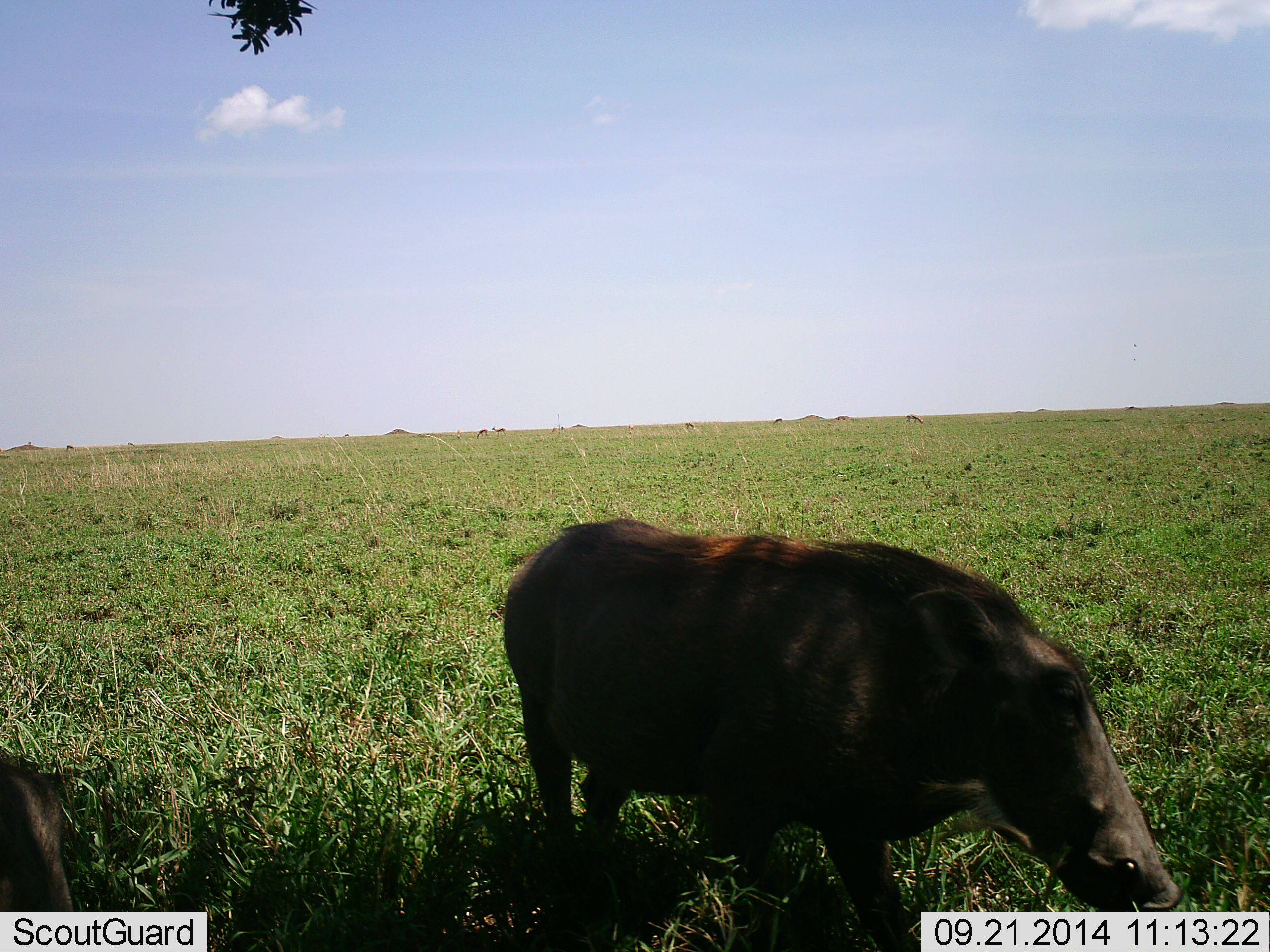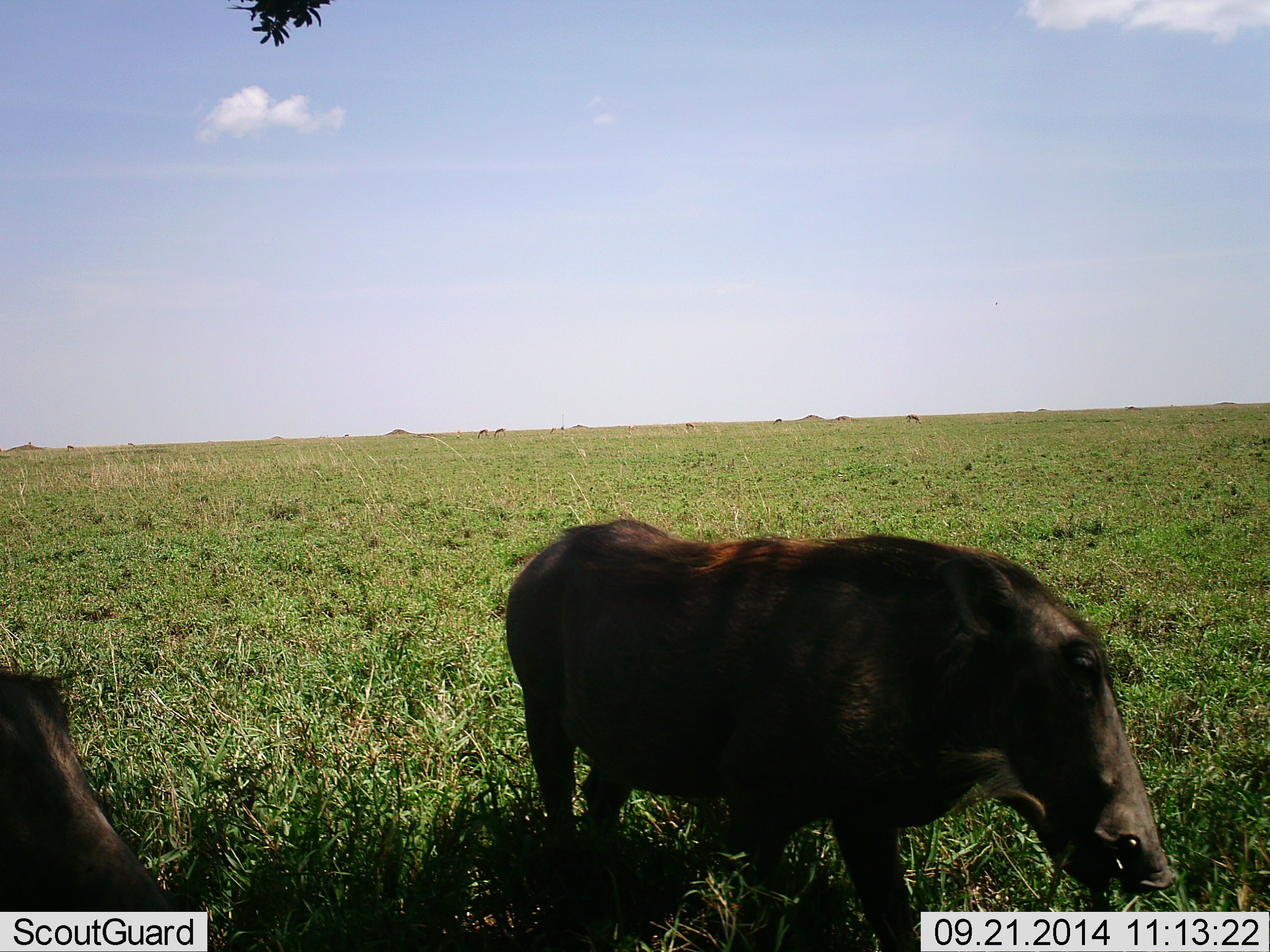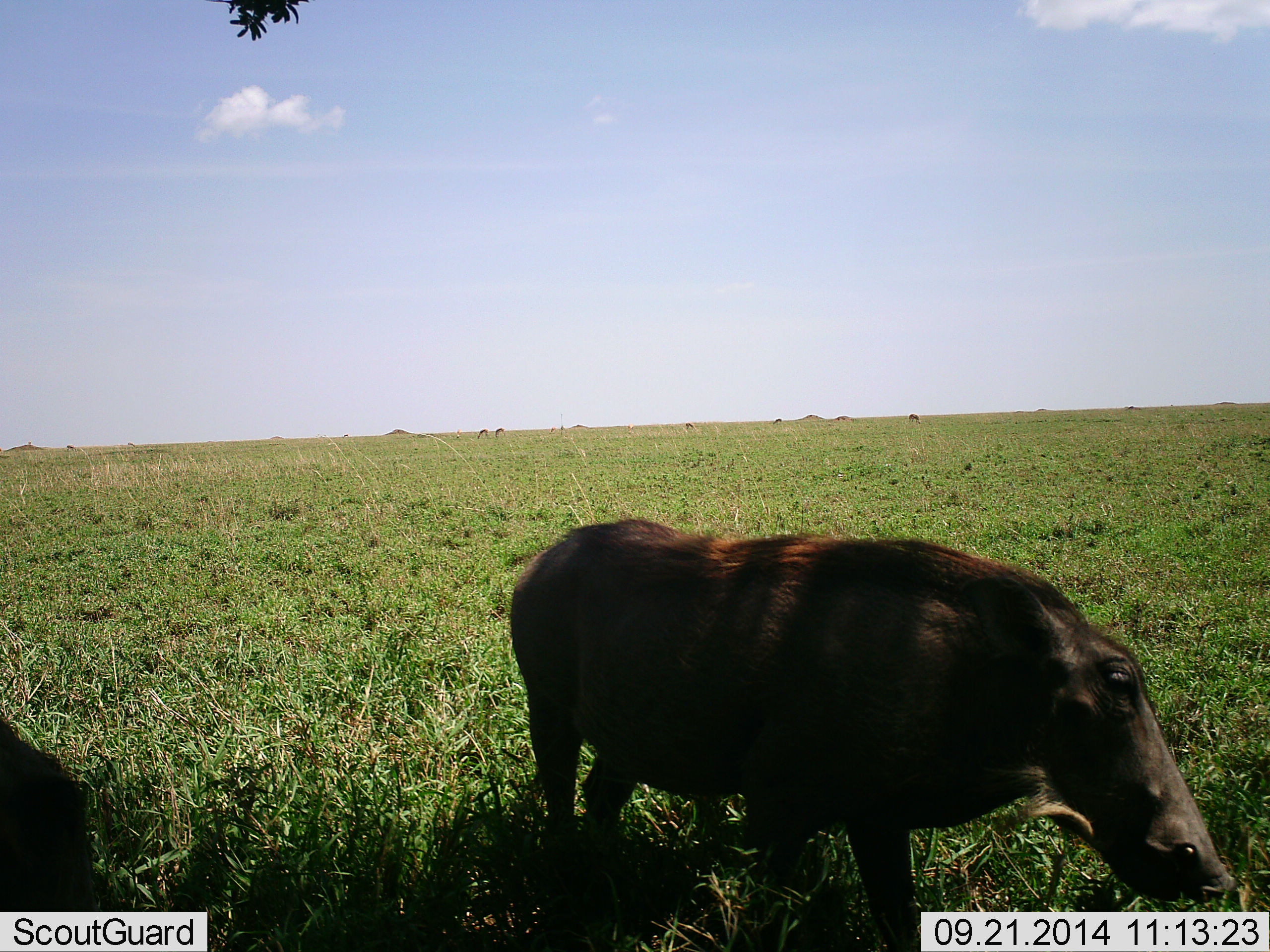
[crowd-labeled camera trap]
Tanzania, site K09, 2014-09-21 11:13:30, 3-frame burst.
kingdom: Animalia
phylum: Chordata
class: Mammalia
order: Artiodactyla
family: Suidae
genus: Phacochoerus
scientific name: Phacochoerus africanus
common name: warthog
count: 2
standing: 46%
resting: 0%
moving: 8%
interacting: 0%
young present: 0%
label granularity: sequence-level